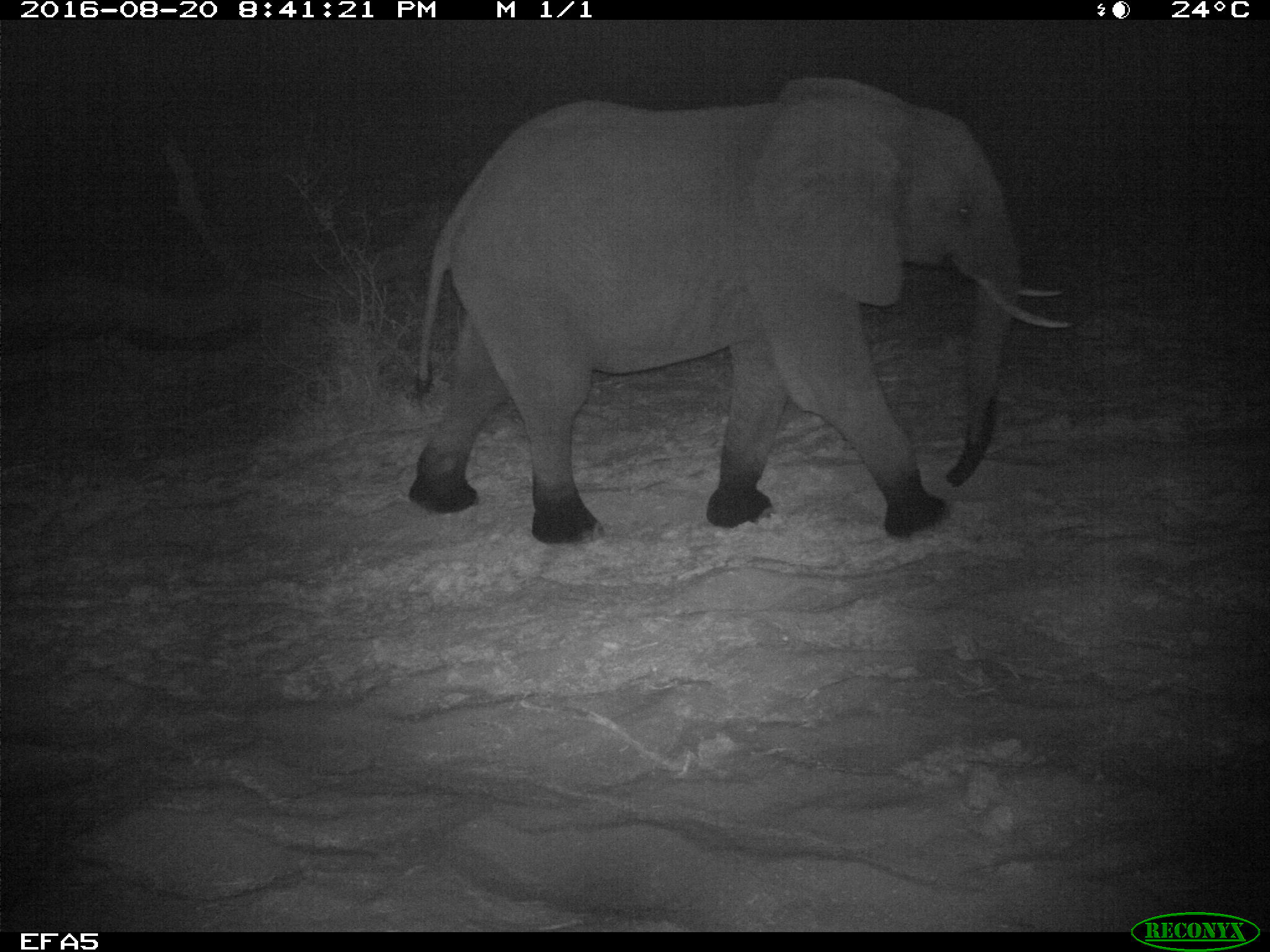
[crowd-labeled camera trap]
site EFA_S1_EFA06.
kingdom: Animalia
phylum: Chordata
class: Mammalia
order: Proboscidea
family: Elephantidae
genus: Loxodonta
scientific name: Loxodonta africana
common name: african bush elephant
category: elephant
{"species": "elephant (african bush elephant) (Loxodonta africana)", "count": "1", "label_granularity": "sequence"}